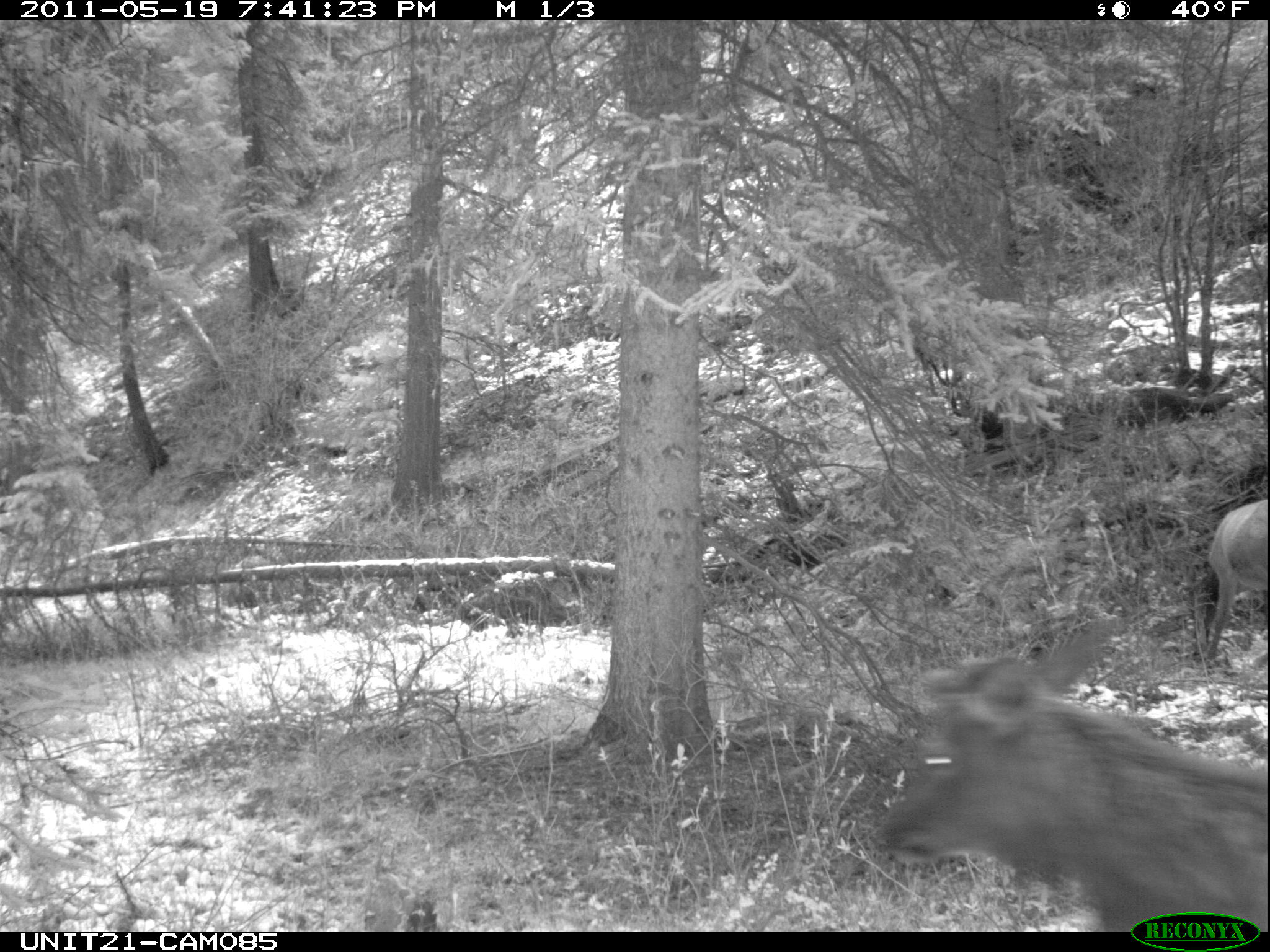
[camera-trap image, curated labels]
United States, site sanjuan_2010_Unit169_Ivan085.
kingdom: Animalia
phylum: Chordata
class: Mammalia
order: Artiodactyla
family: Cervidae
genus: Cervus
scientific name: Cervus elaphus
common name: red deer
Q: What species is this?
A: Cervus elaphus (red deer).